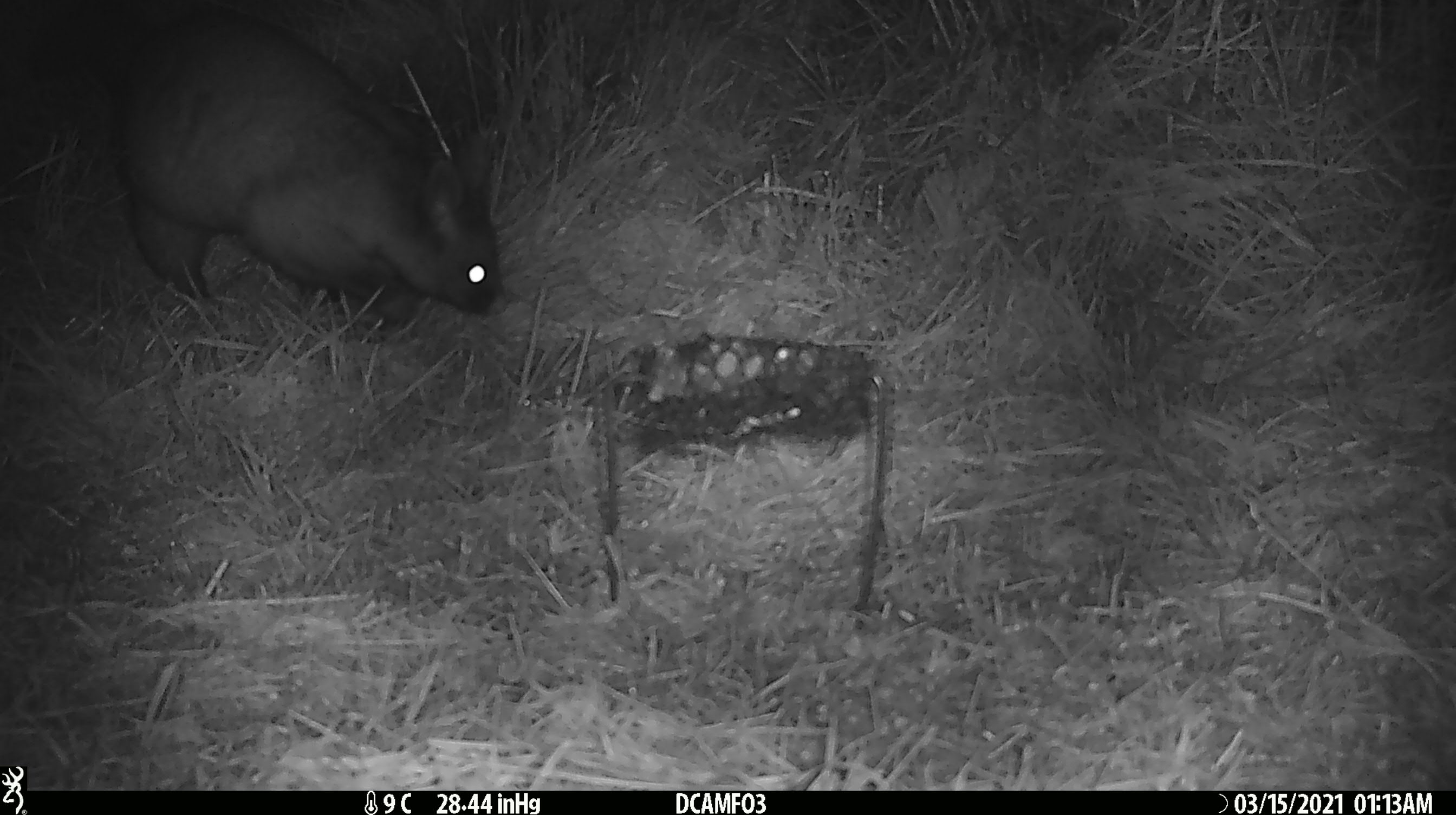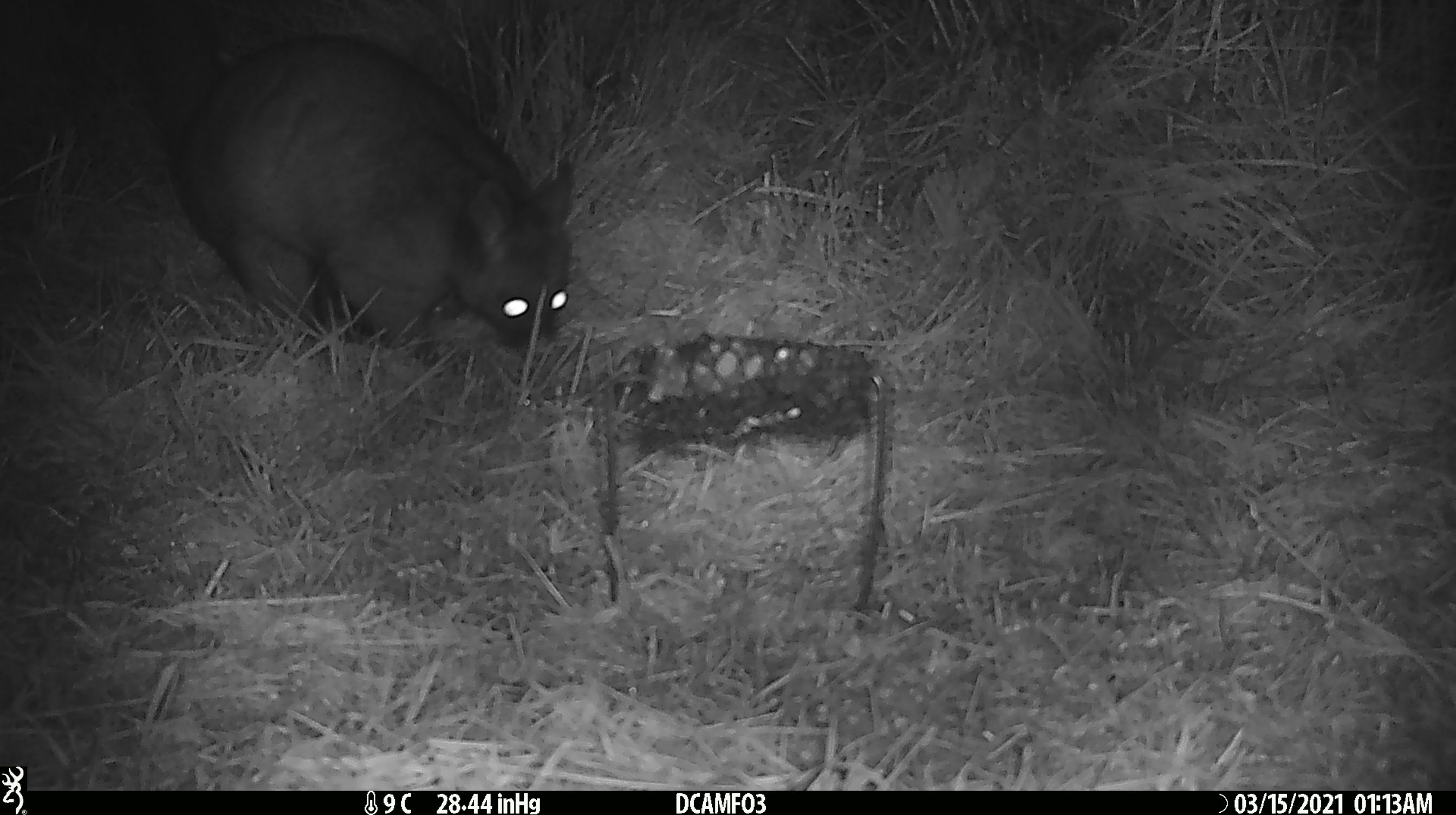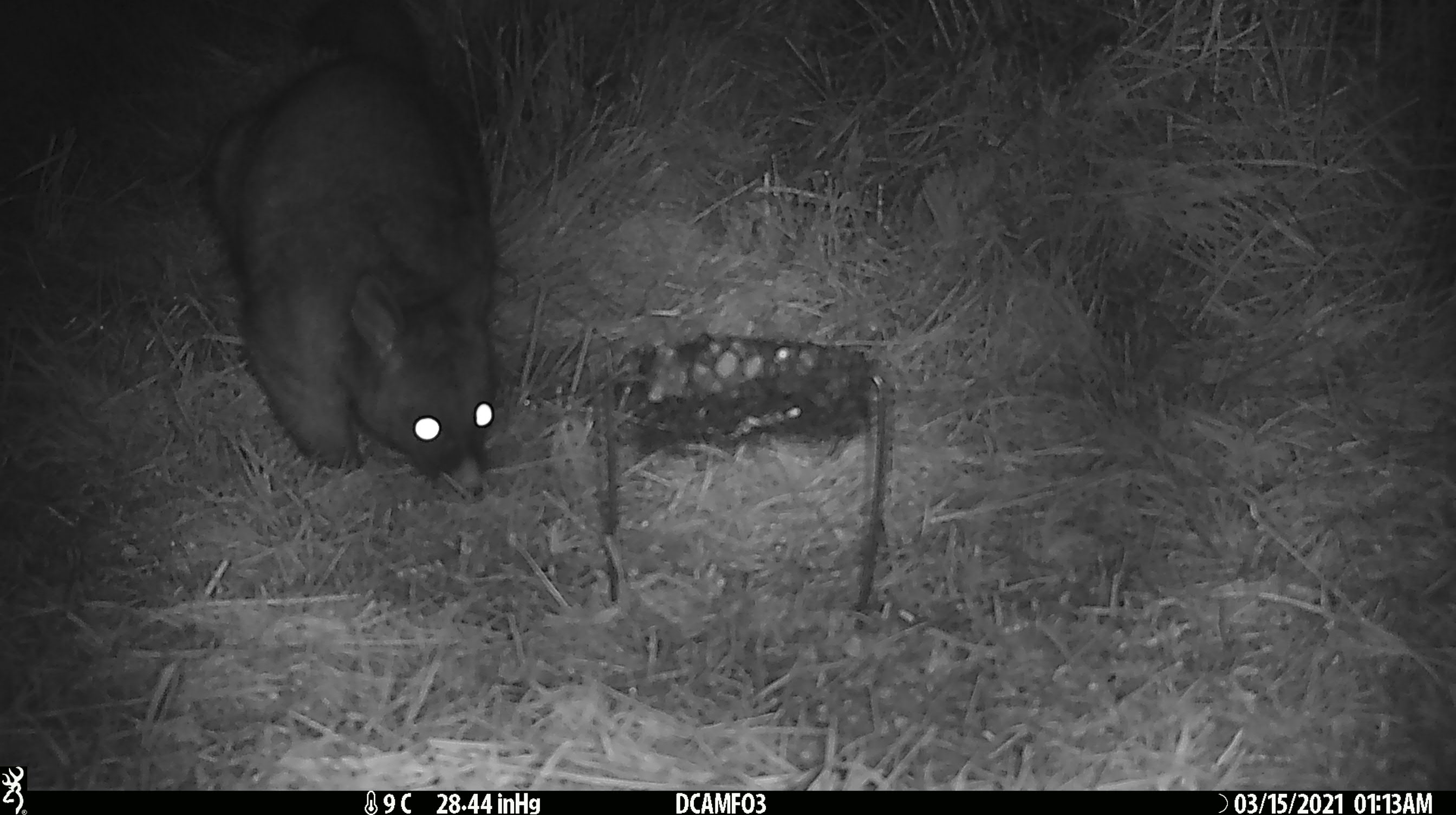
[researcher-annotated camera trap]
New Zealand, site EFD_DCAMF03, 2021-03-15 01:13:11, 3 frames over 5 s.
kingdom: Animalia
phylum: Chordata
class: Mammalia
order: Diprotodontia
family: Phalangeridae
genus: Trichosurus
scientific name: Trichosurus vulpecula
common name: common brushtail possum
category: possum